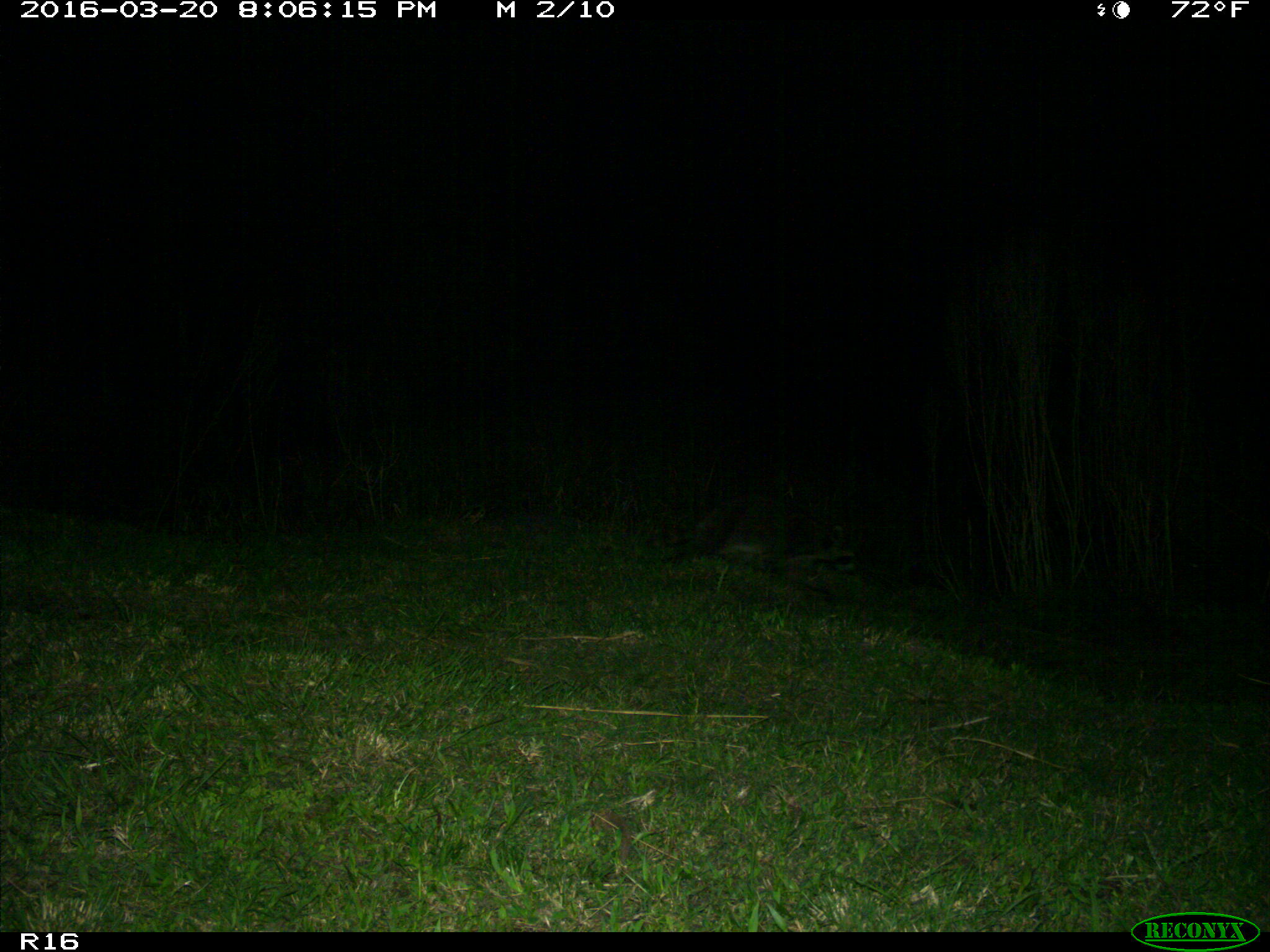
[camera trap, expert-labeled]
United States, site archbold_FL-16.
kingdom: Animalia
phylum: Chordata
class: Mammalia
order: Carnivora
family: Procyonidae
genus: Procyon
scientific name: Procyon lotor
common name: common raccoon